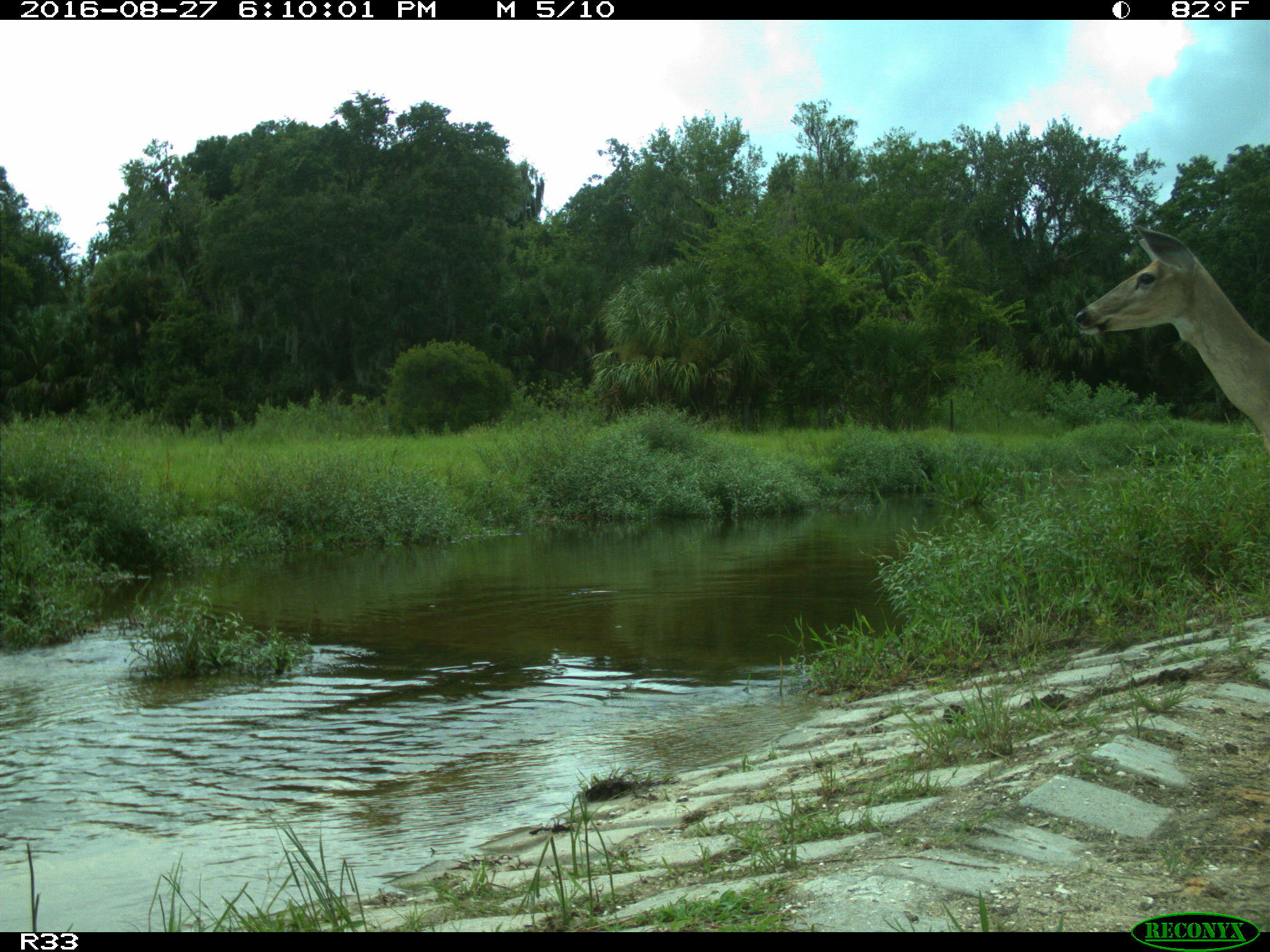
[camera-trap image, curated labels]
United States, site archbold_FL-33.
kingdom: Animalia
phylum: Chordata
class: Mammalia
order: Artiodactyla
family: Cervidae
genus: Odocoileus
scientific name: Odocoileus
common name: deer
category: unidentified deer